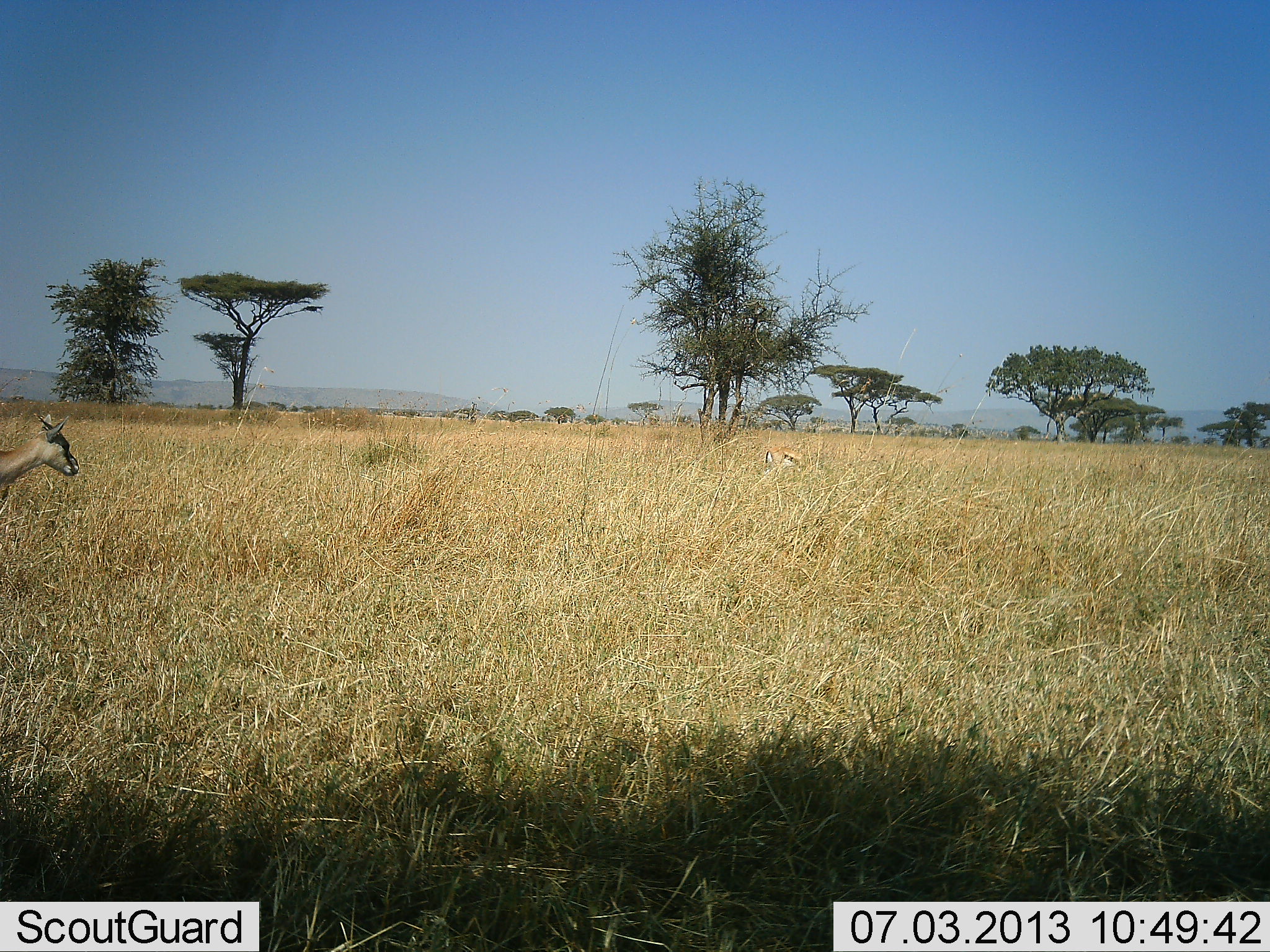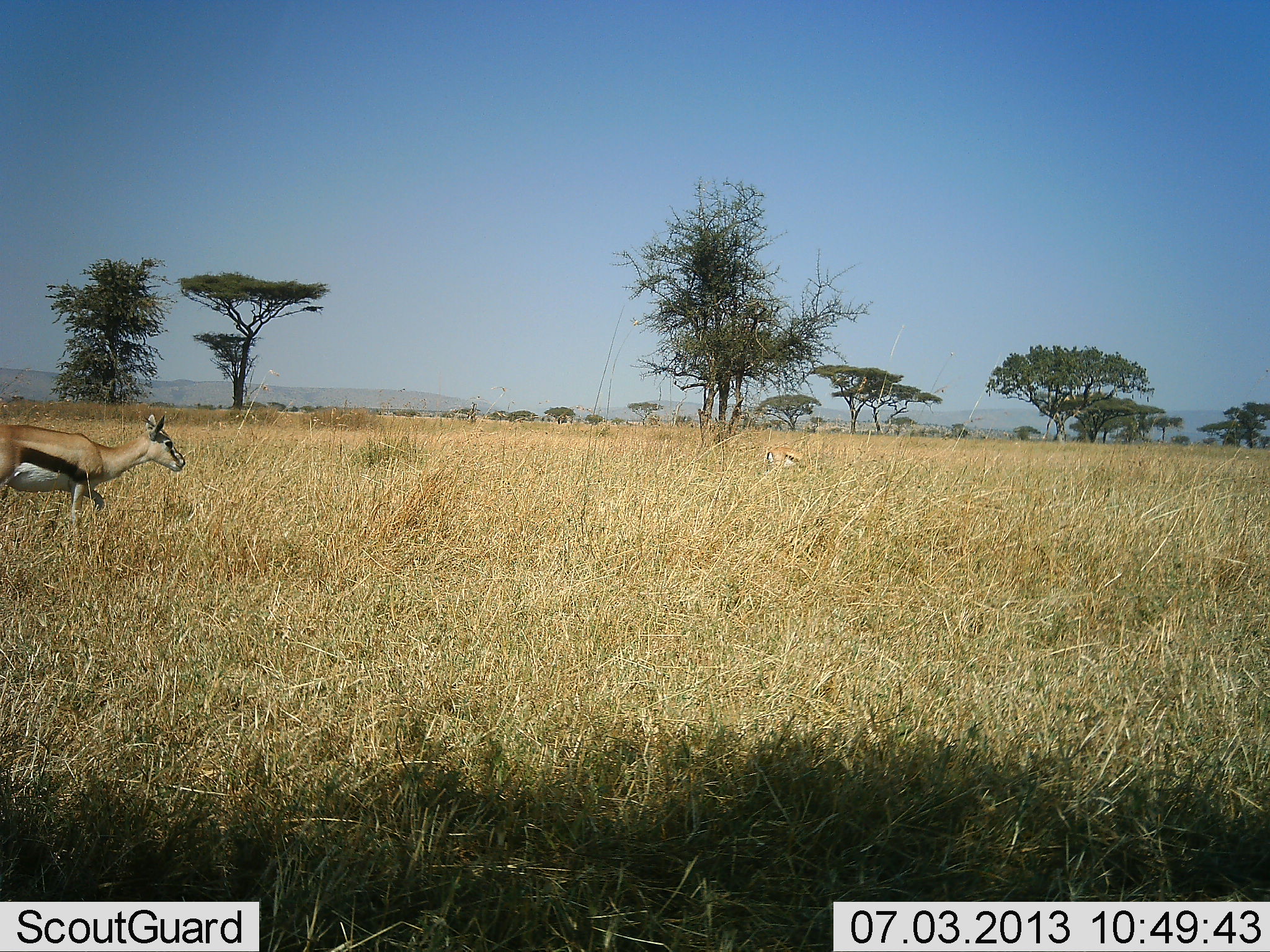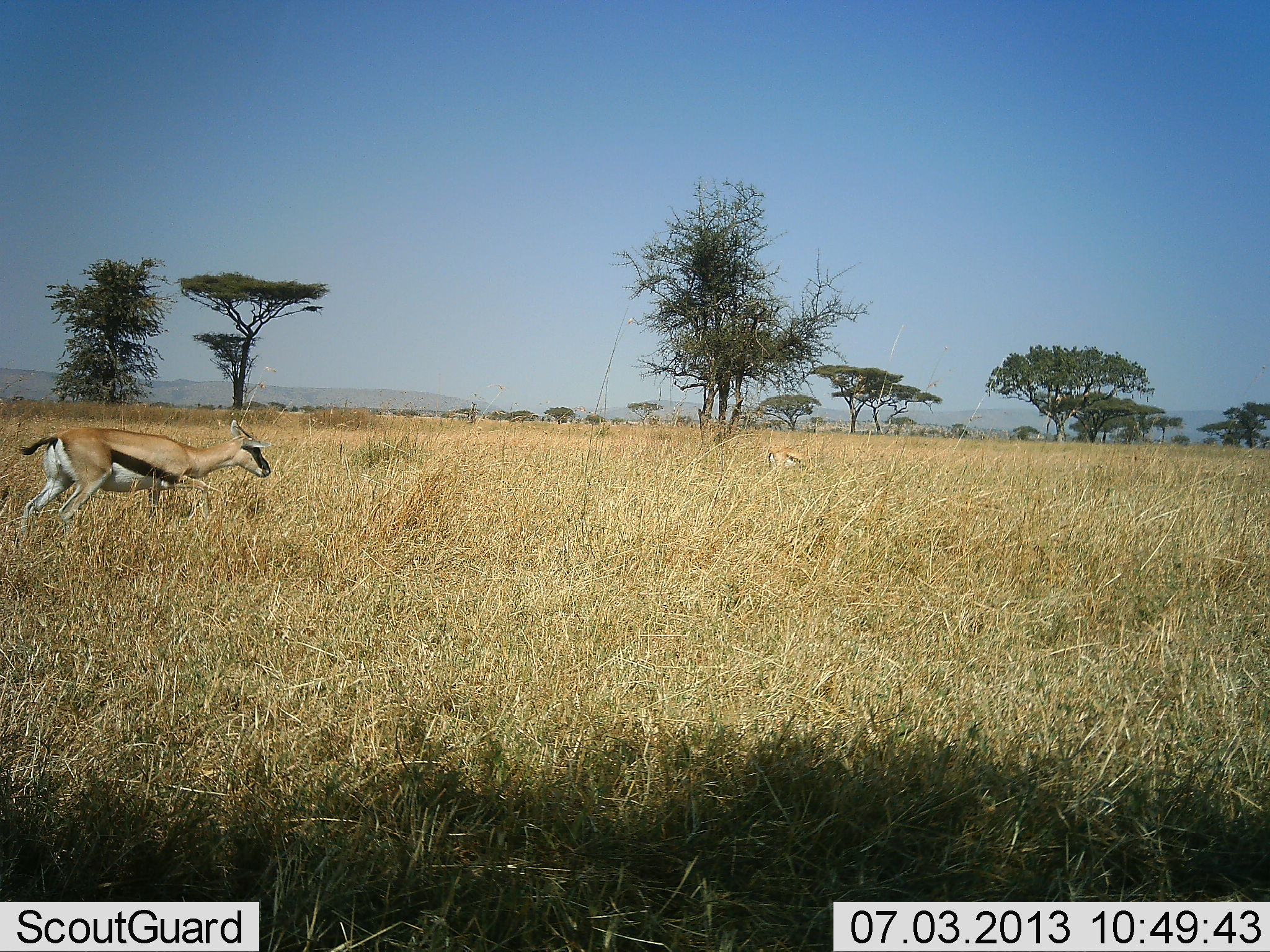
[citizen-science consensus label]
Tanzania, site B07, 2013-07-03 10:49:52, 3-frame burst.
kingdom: Animalia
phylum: Chordata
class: Mammalia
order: Artiodactyla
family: Bovidae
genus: Eudorcas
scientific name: Eudorcas thomsonii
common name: thomson's gazelle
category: gazellethomsons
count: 2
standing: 19%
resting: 3%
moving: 89%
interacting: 0%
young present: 0%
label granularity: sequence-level